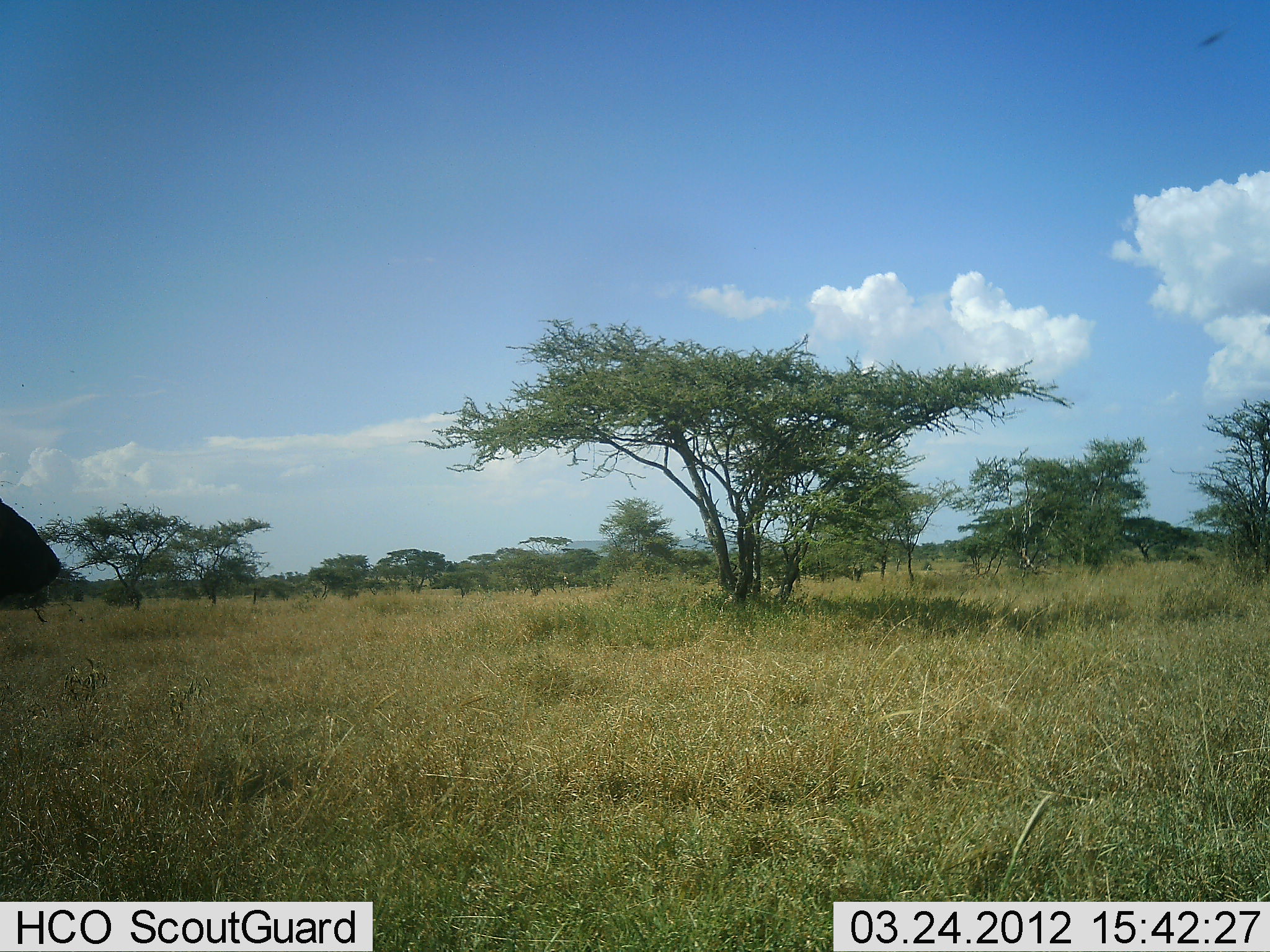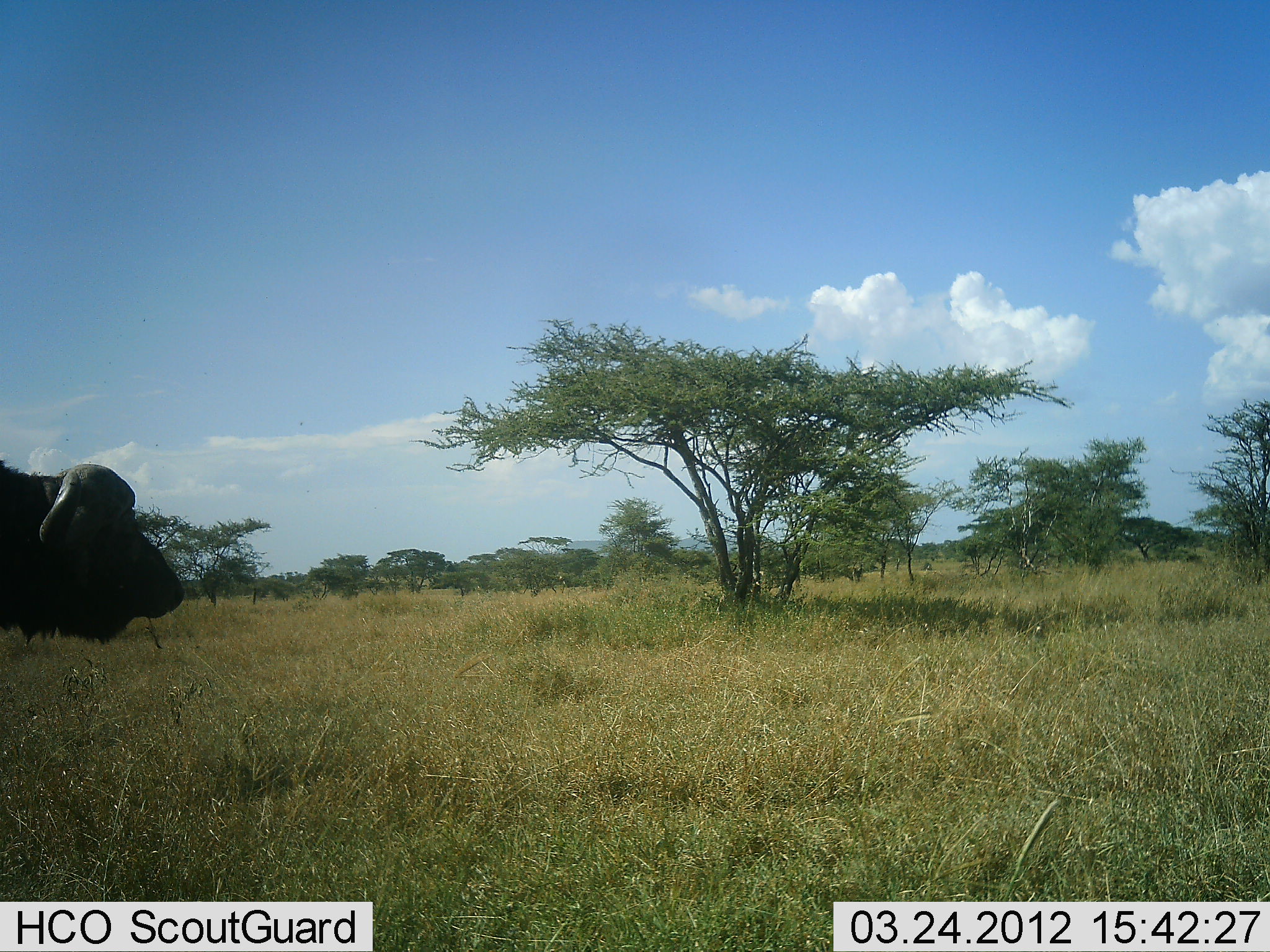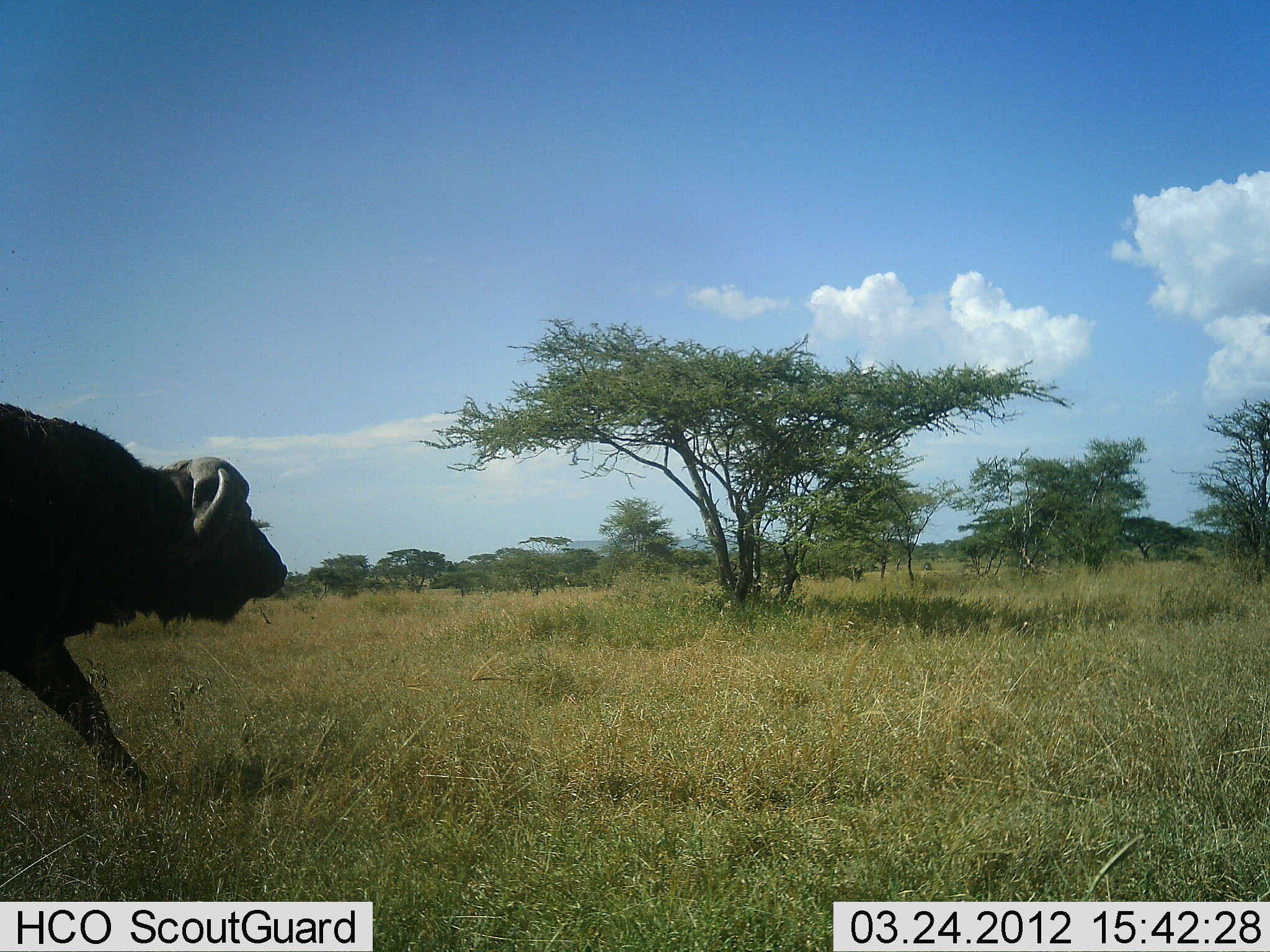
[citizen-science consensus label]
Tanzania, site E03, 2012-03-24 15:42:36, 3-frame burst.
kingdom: Animalia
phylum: Chordata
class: Mammalia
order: Artiodactyla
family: Bovidae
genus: Syncerus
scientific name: Syncerus caffer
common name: cape buffalo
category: buffalo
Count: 1.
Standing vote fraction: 12%.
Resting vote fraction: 0%.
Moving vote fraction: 88%.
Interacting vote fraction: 0%.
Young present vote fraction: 0%.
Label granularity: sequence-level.